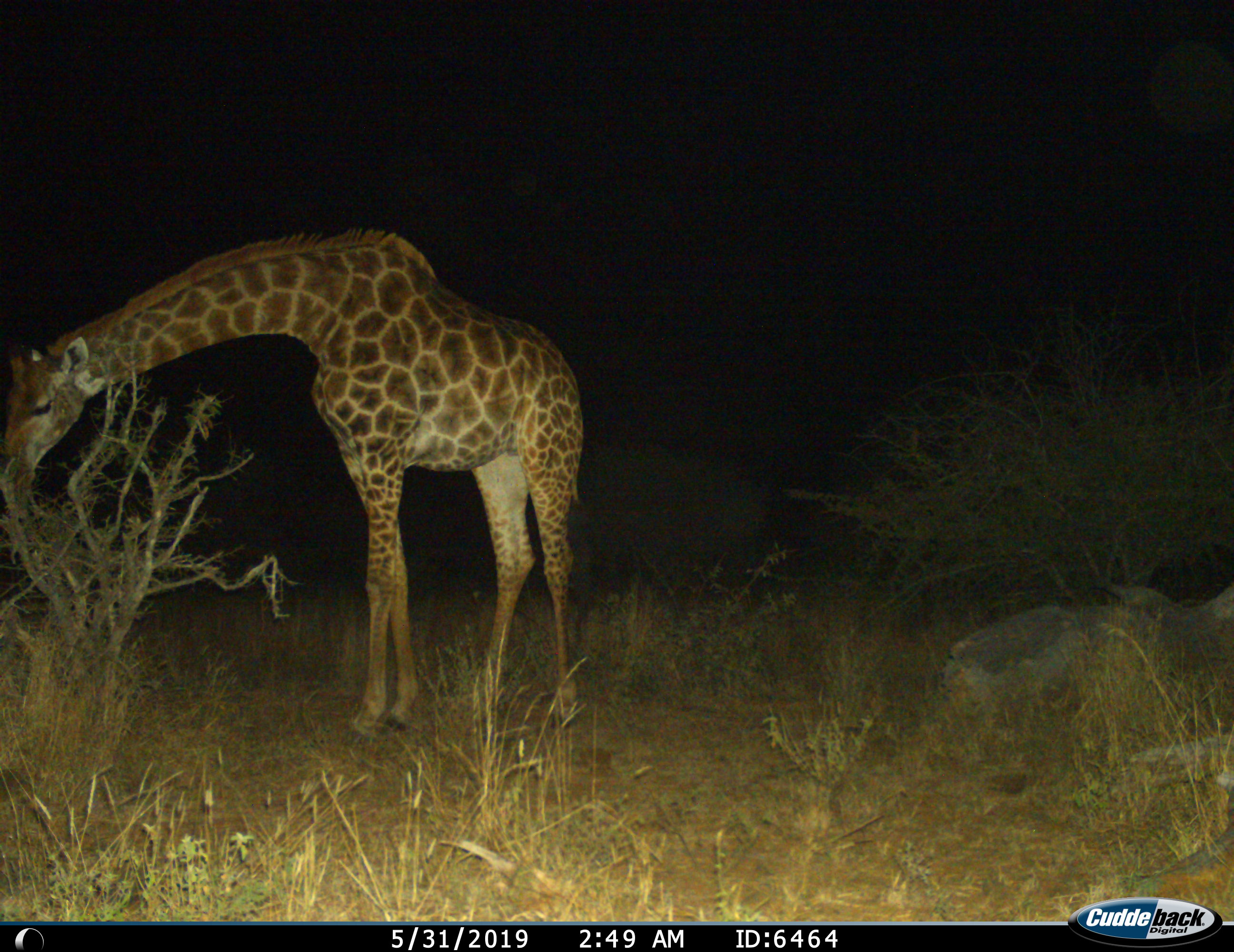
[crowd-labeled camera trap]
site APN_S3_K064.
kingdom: Animalia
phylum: Chordata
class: Mammalia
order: Artiodactyla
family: Giraffidae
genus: Giraffa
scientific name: Giraffa camelopardalis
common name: giraffe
Giraffe (Giraffa camelopardalis), count 1. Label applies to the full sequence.